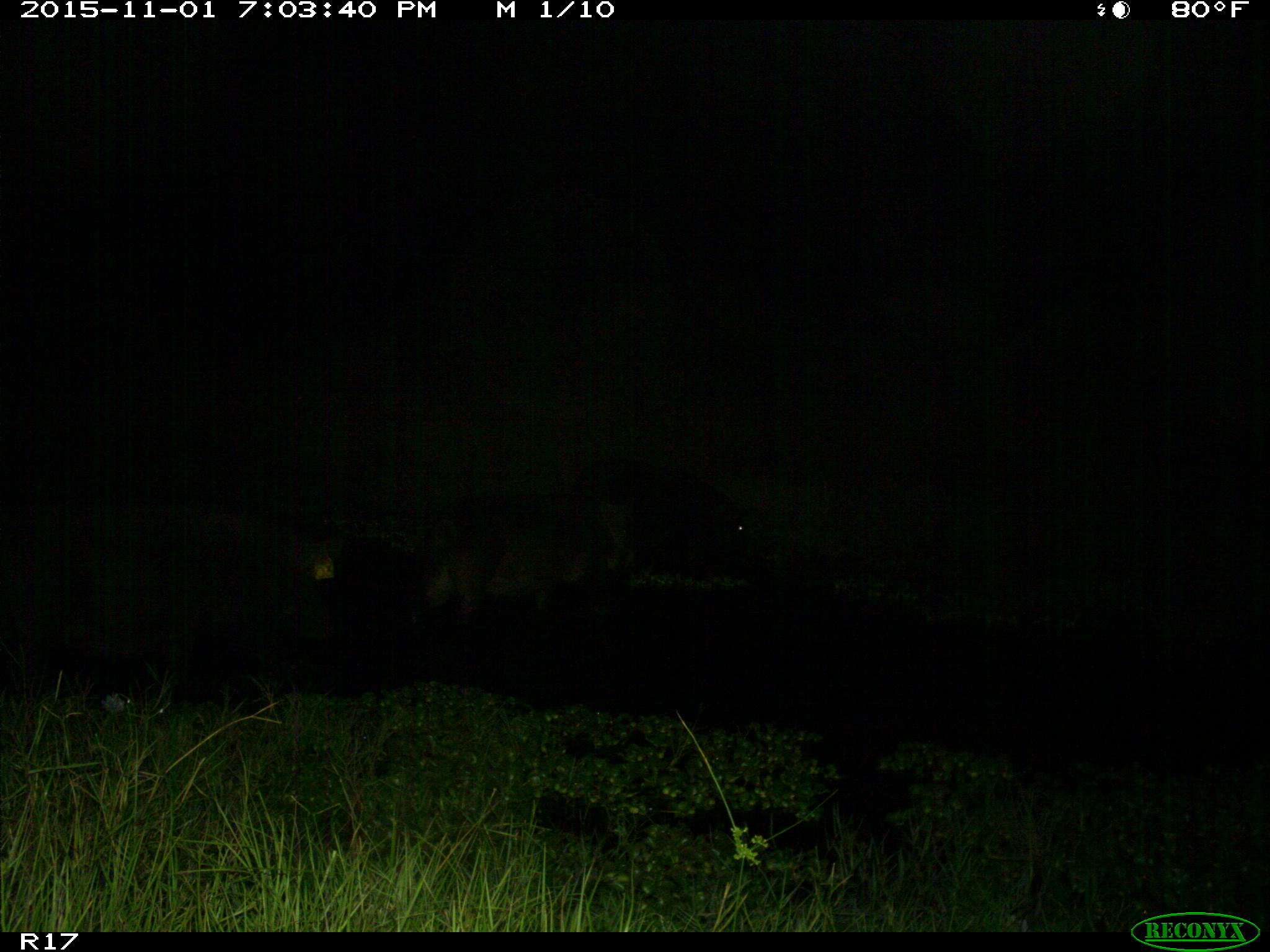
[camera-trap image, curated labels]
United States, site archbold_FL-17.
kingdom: Animalia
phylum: Chordata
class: Mammalia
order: Artiodactyla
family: Suidae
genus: Sus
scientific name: Sus scrofa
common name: wild boar